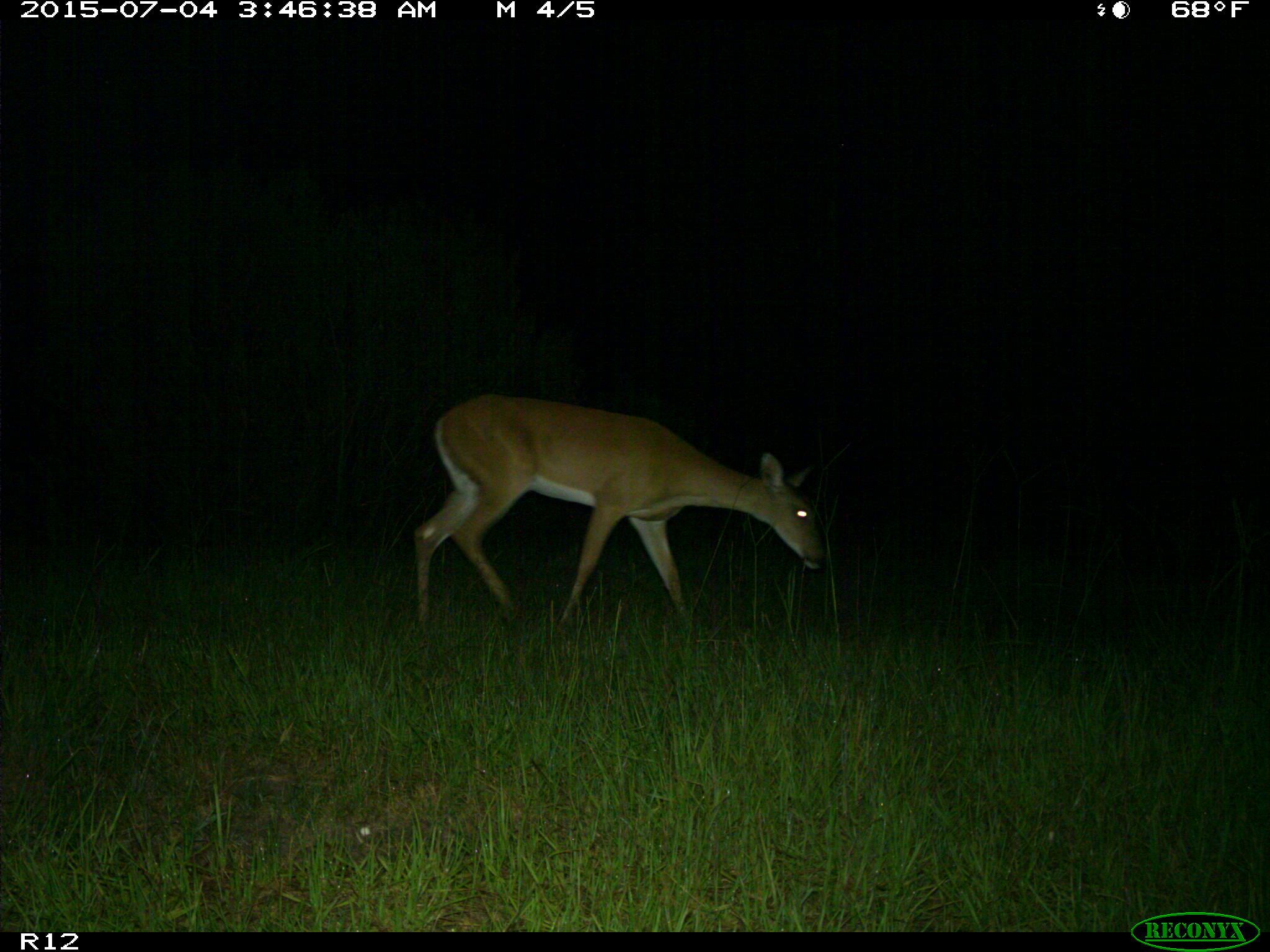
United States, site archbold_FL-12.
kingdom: Animalia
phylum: Chordata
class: Mammalia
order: Artiodactyla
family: Cervidae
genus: Odocoileus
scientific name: Odocoileus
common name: deer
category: unidentified deer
Unidentified deer (deer) (Odocoileus).